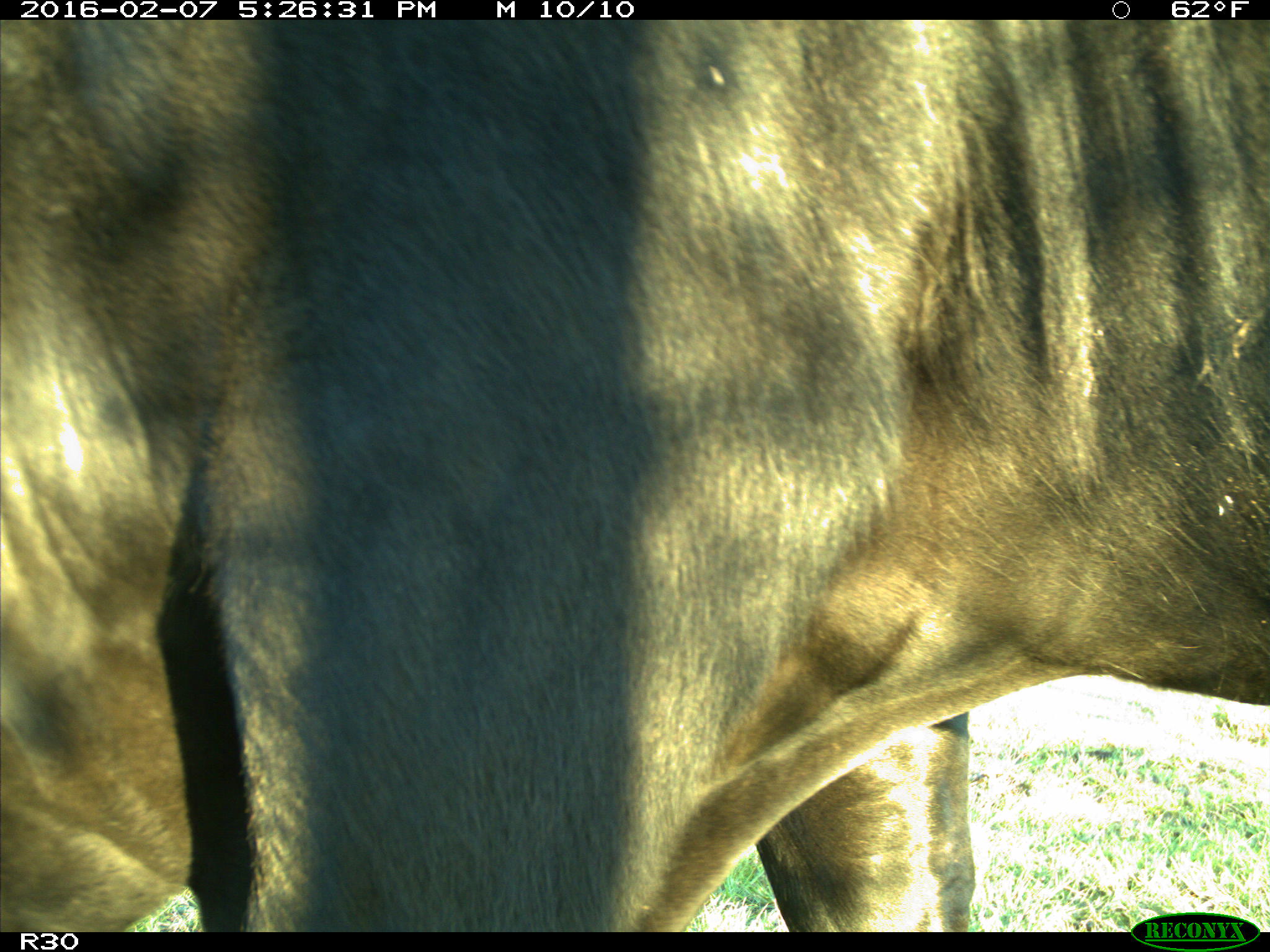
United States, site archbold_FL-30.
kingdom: Animalia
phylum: Chordata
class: Mammalia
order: Artiodactyla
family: Bovidae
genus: Bos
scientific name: Bos taurus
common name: domestic cow